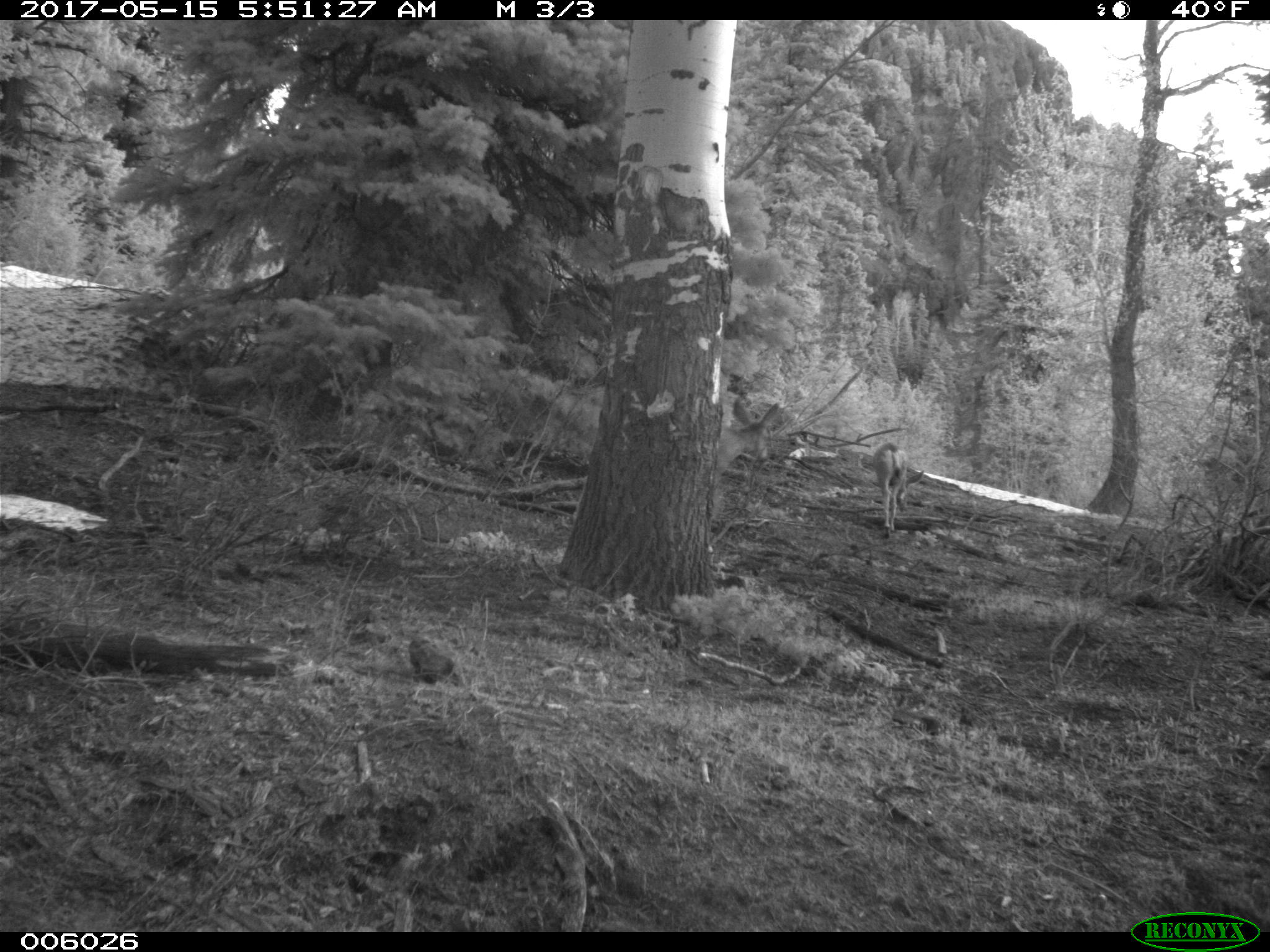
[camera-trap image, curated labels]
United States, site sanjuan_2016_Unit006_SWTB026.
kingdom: Animalia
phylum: Chordata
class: Mammalia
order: Artiodactyla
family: Cervidae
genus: Odocoileus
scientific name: Odocoileus hemionus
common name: mule deer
Odocoileus hemionus (mule deer).